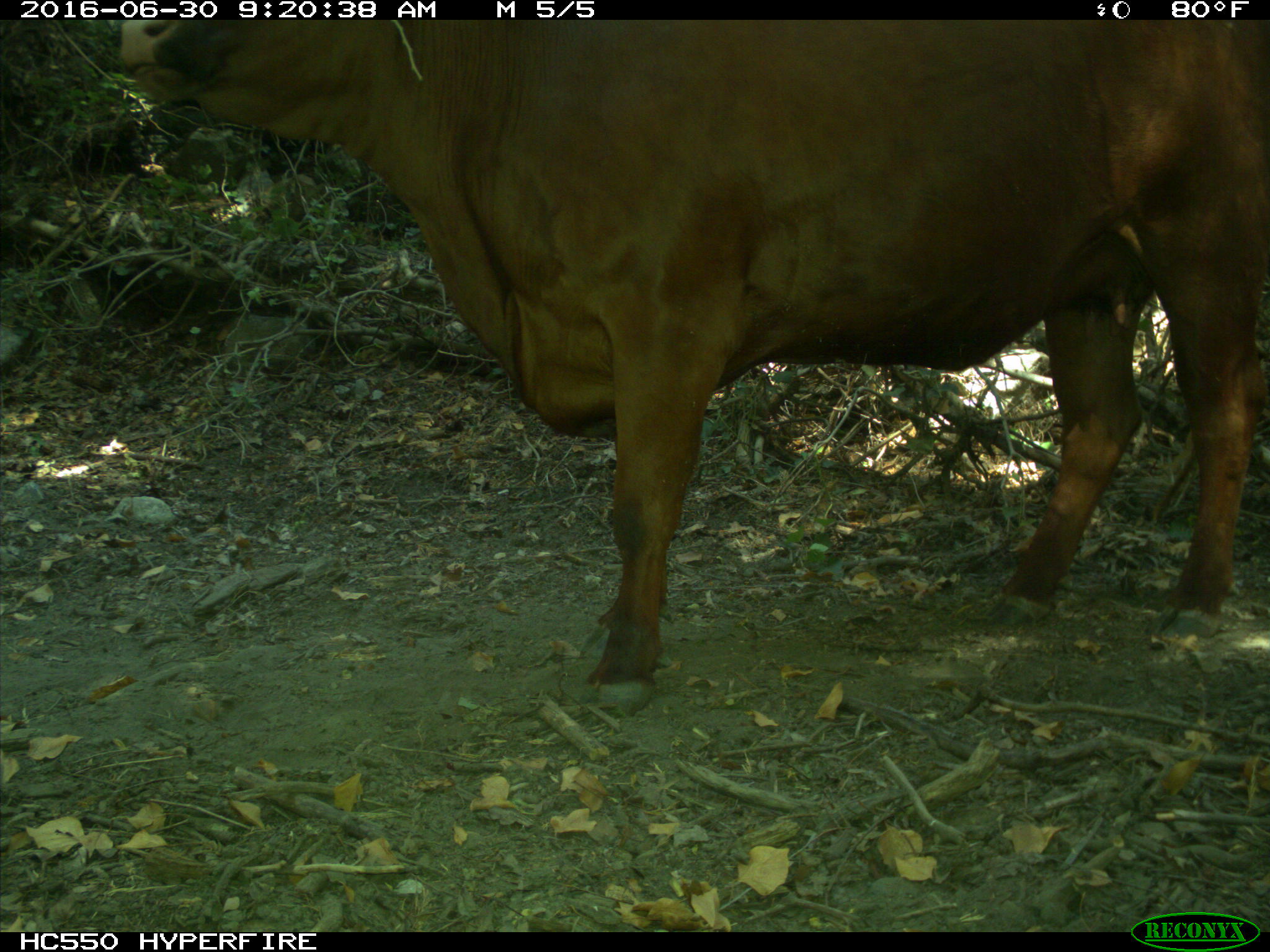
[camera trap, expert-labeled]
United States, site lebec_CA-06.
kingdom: Animalia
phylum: Chordata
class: Mammalia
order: Artiodactyla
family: Bovidae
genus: Bos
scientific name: Bos taurus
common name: domestic cow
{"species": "Bos taurus (domestic cow)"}